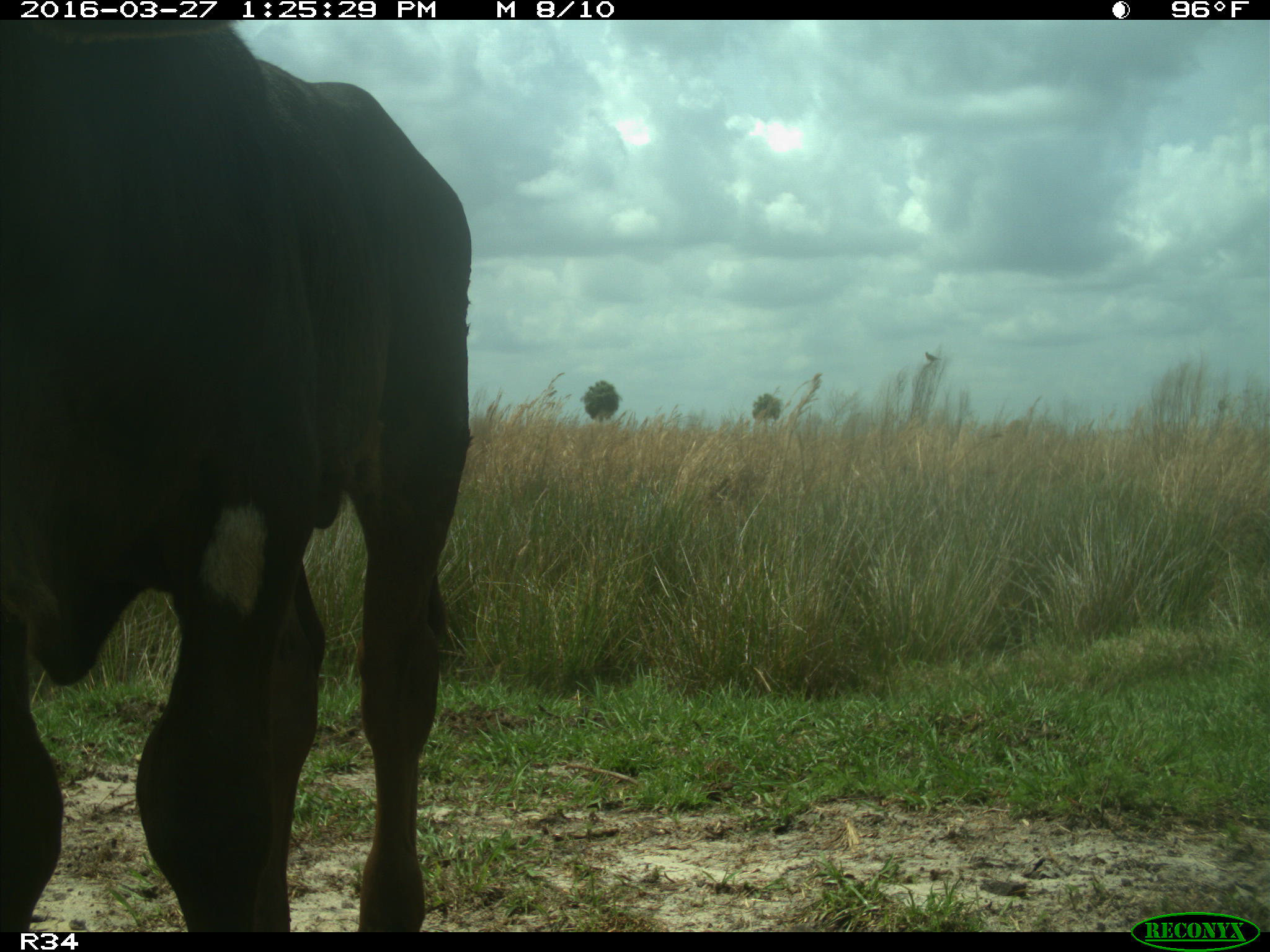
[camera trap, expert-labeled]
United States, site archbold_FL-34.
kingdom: Animalia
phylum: Chordata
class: Mammalia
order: Artiodactyla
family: Bovidae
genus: Bos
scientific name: Bos taurus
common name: domestic cow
Bos taurus (domestic cow).